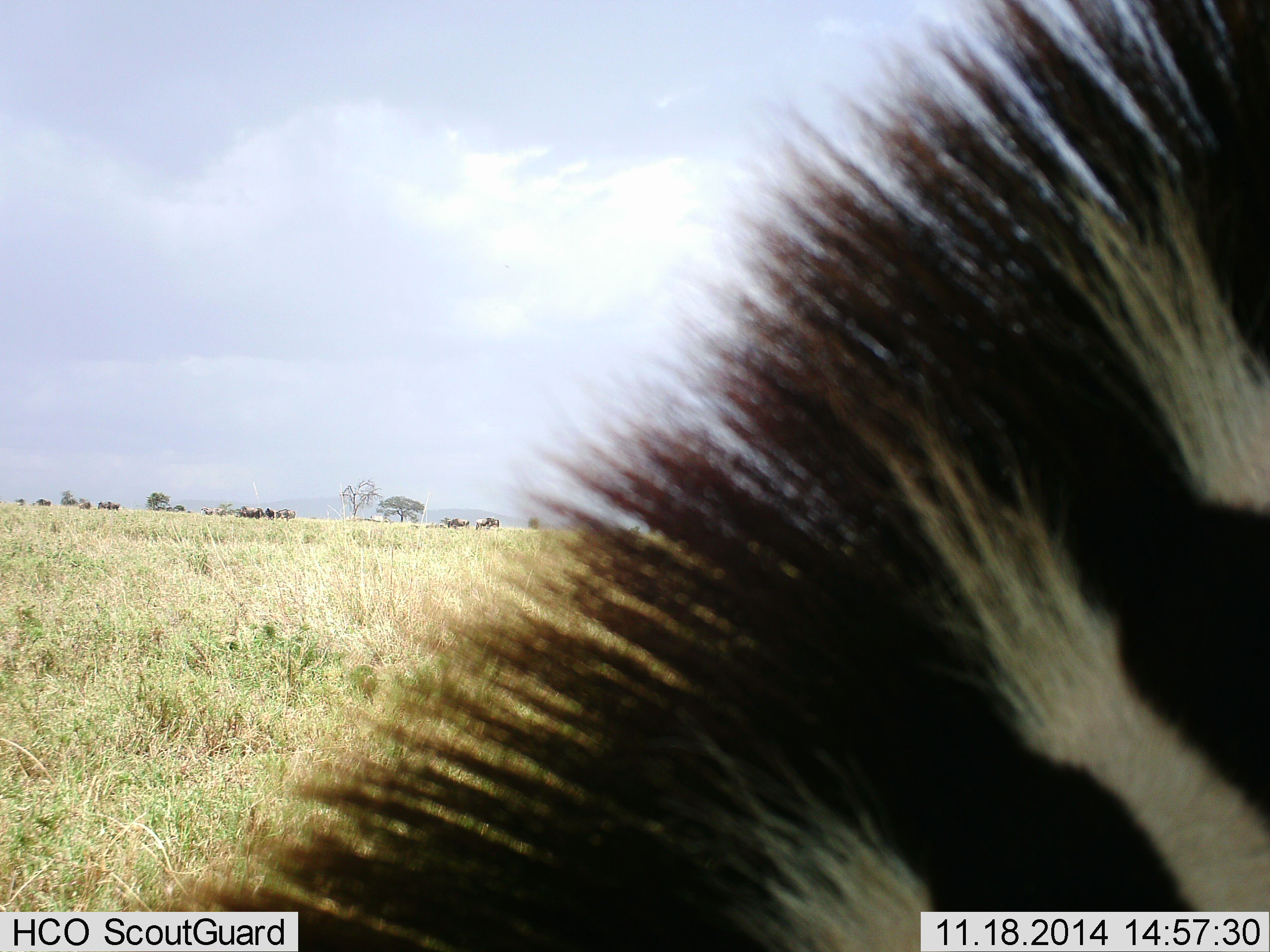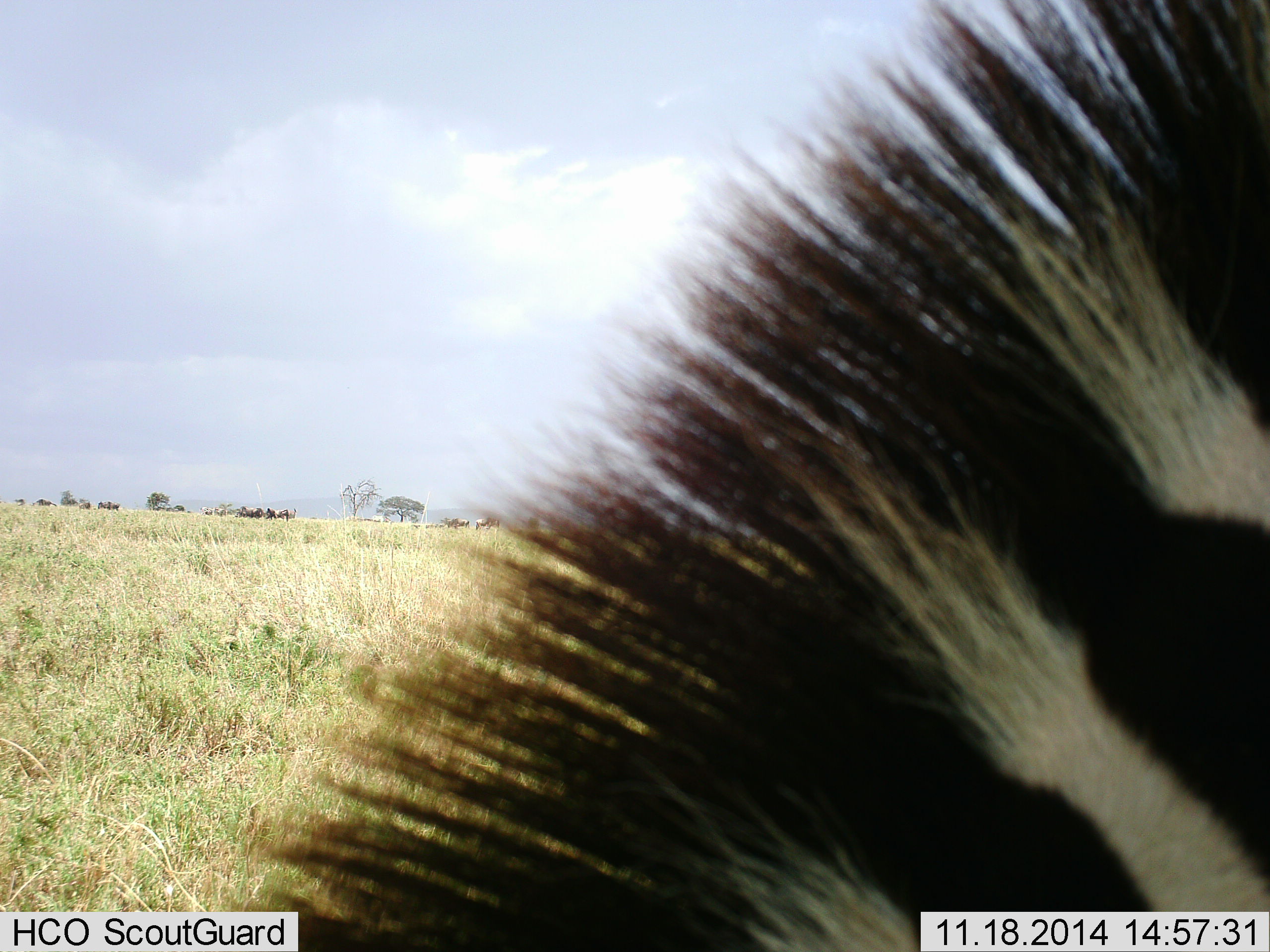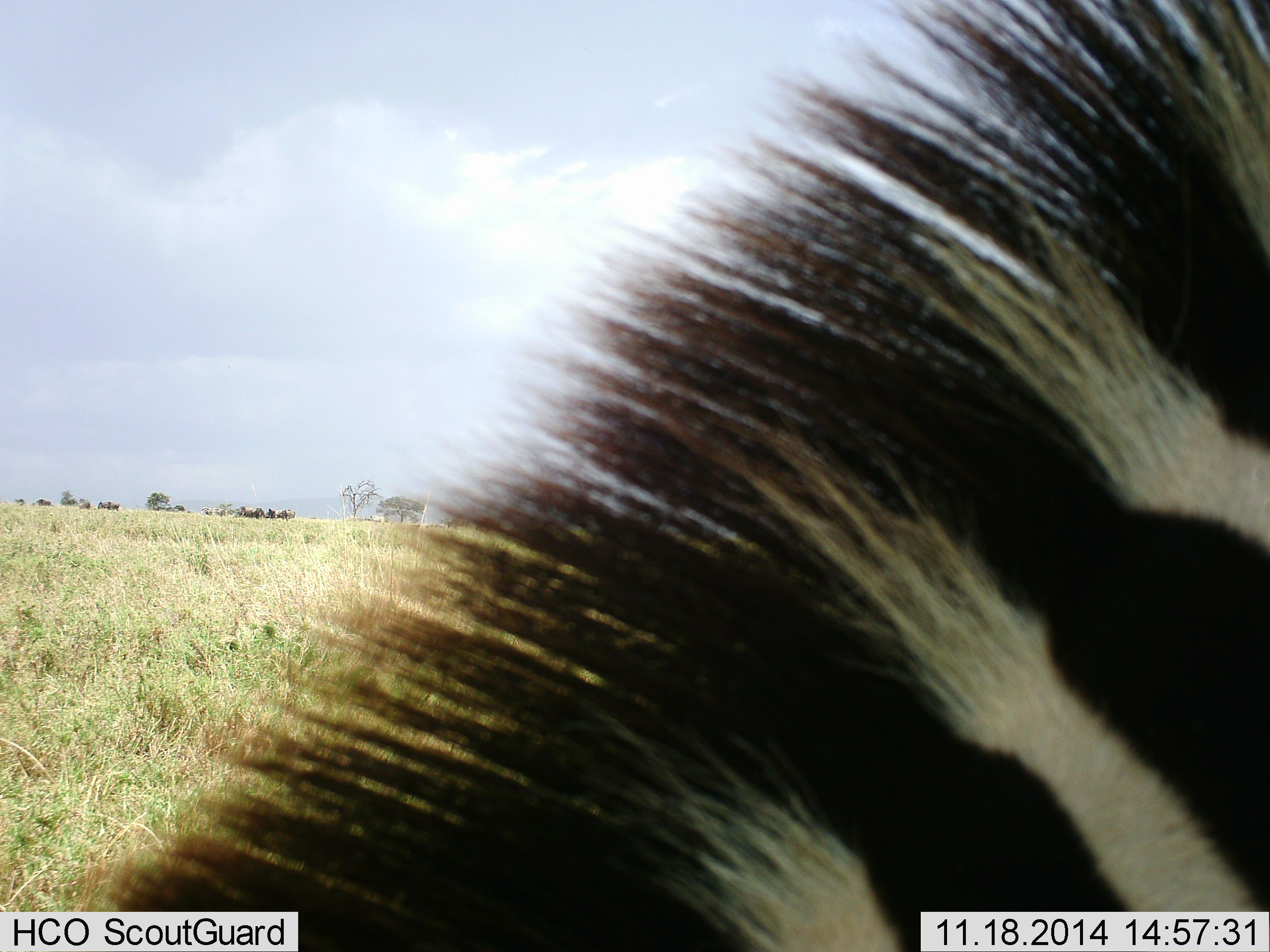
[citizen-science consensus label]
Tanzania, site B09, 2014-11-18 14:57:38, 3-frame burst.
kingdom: Animalia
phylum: Chordata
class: Mammalia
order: Perissodactyla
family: Equidae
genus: Equus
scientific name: Equus quagga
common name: plains zebra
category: zebra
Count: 1.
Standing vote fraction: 60%.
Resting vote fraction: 7%.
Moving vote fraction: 20%.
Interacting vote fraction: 7%.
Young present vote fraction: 0%.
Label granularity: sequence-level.